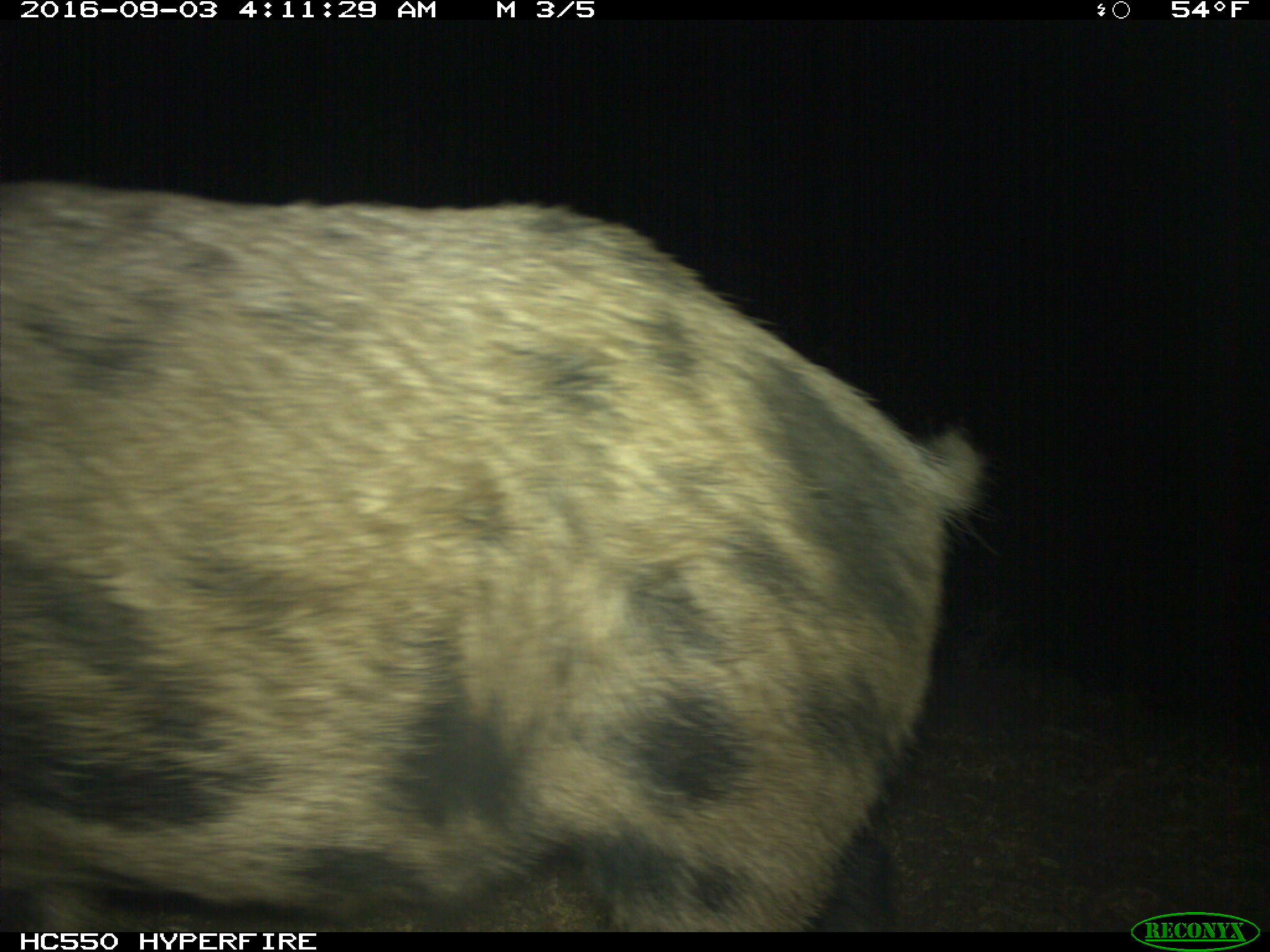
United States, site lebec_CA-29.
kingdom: Animalia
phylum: Chordata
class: Mammalia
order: Artiodactyla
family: Suidae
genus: Sus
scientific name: Sus scrofa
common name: wild boar